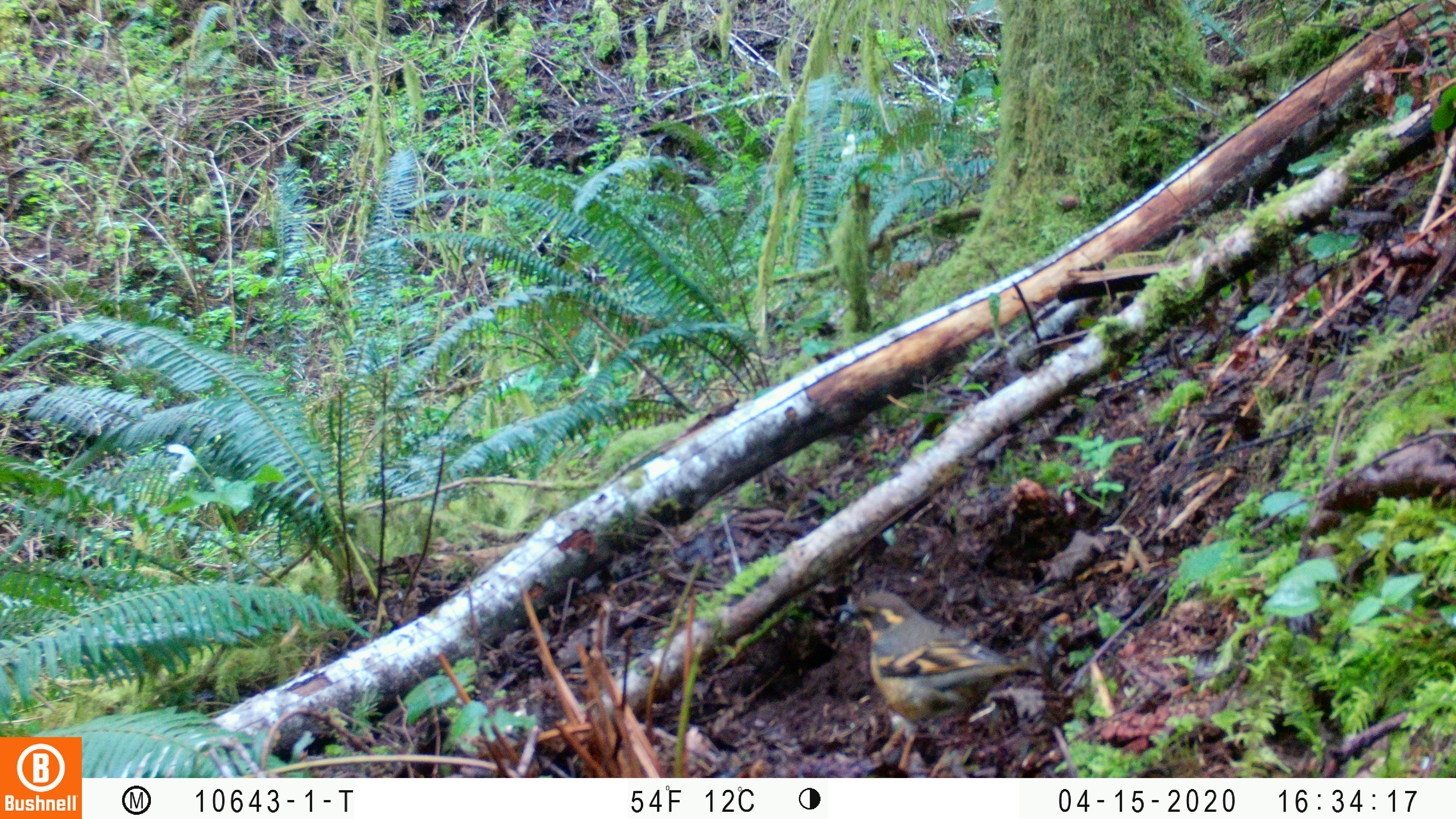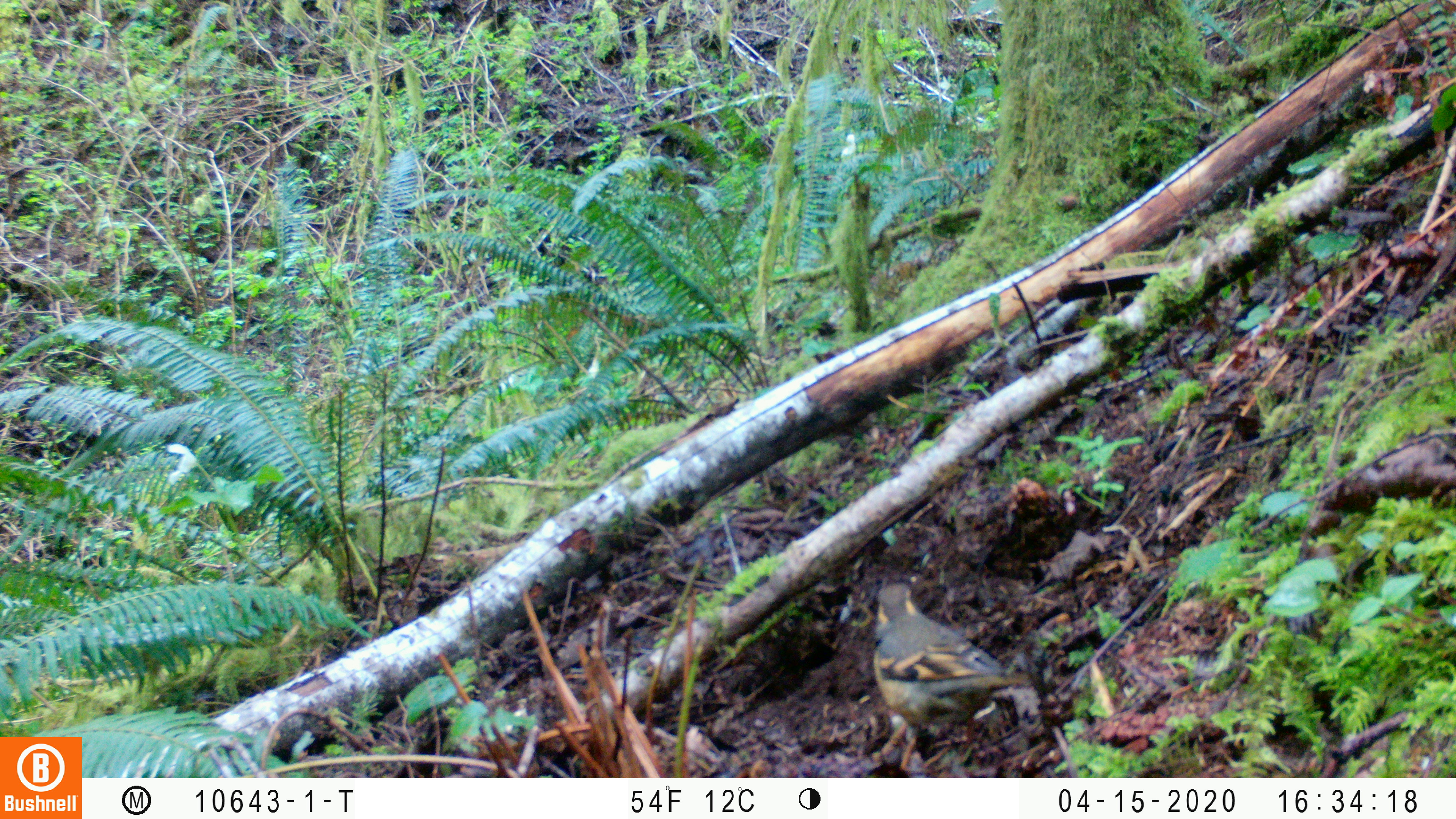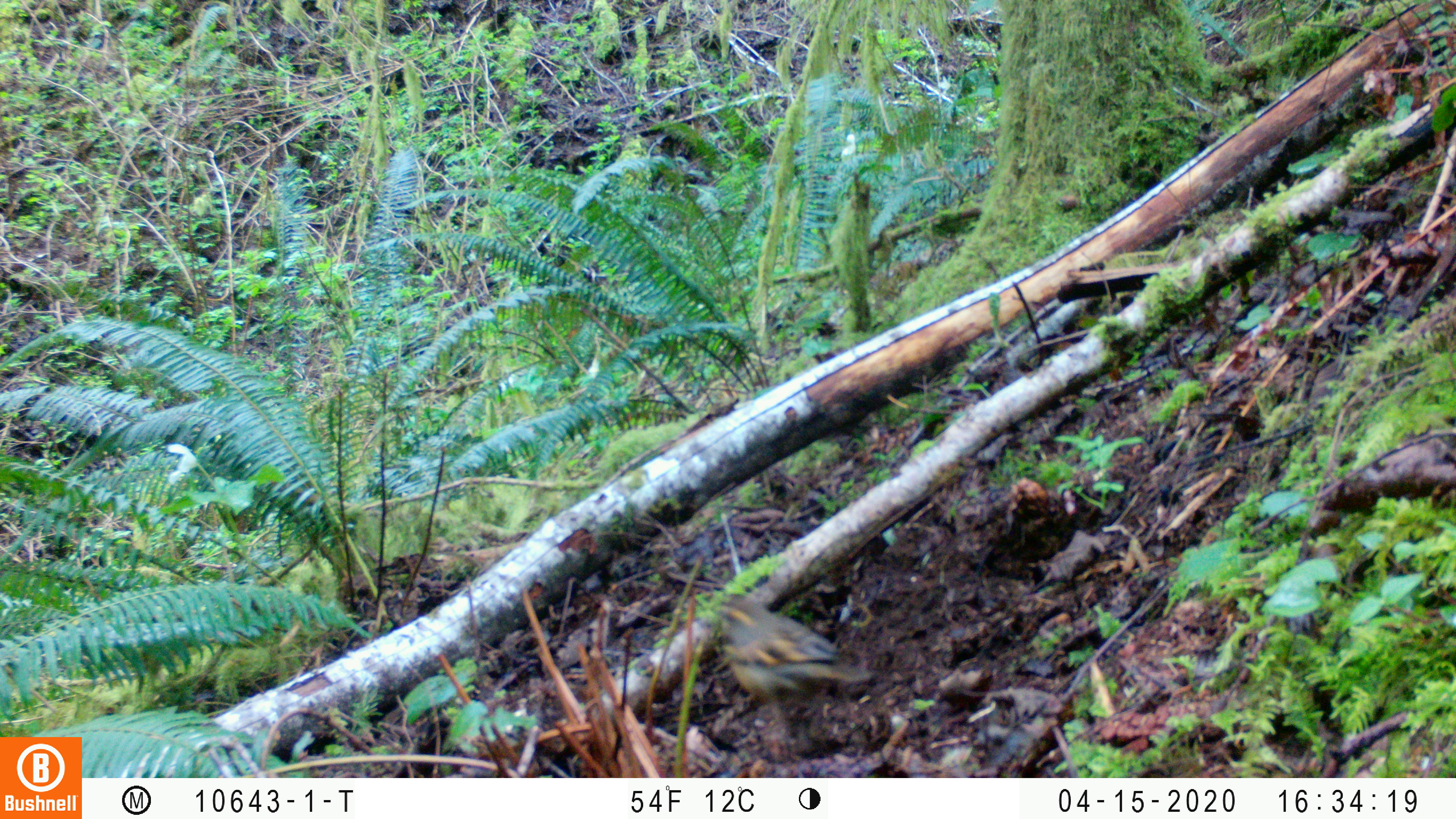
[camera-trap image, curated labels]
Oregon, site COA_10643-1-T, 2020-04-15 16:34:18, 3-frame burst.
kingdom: Animalia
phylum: Chordata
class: Aves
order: Passeriformes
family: Turdidae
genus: Ixoreus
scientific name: Ixoreus naevius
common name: varied thrush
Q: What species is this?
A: Varied thrush (Ixoreus naevius).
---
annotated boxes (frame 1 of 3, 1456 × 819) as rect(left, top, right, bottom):
varied thrush: rect(835, 589, 1045, 767)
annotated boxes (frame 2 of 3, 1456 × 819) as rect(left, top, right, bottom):
varied thrush: rect(871, 583, 1017, 771)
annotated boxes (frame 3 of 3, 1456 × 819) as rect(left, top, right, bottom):
varied thrush: rect(710, 594, 863, 728)